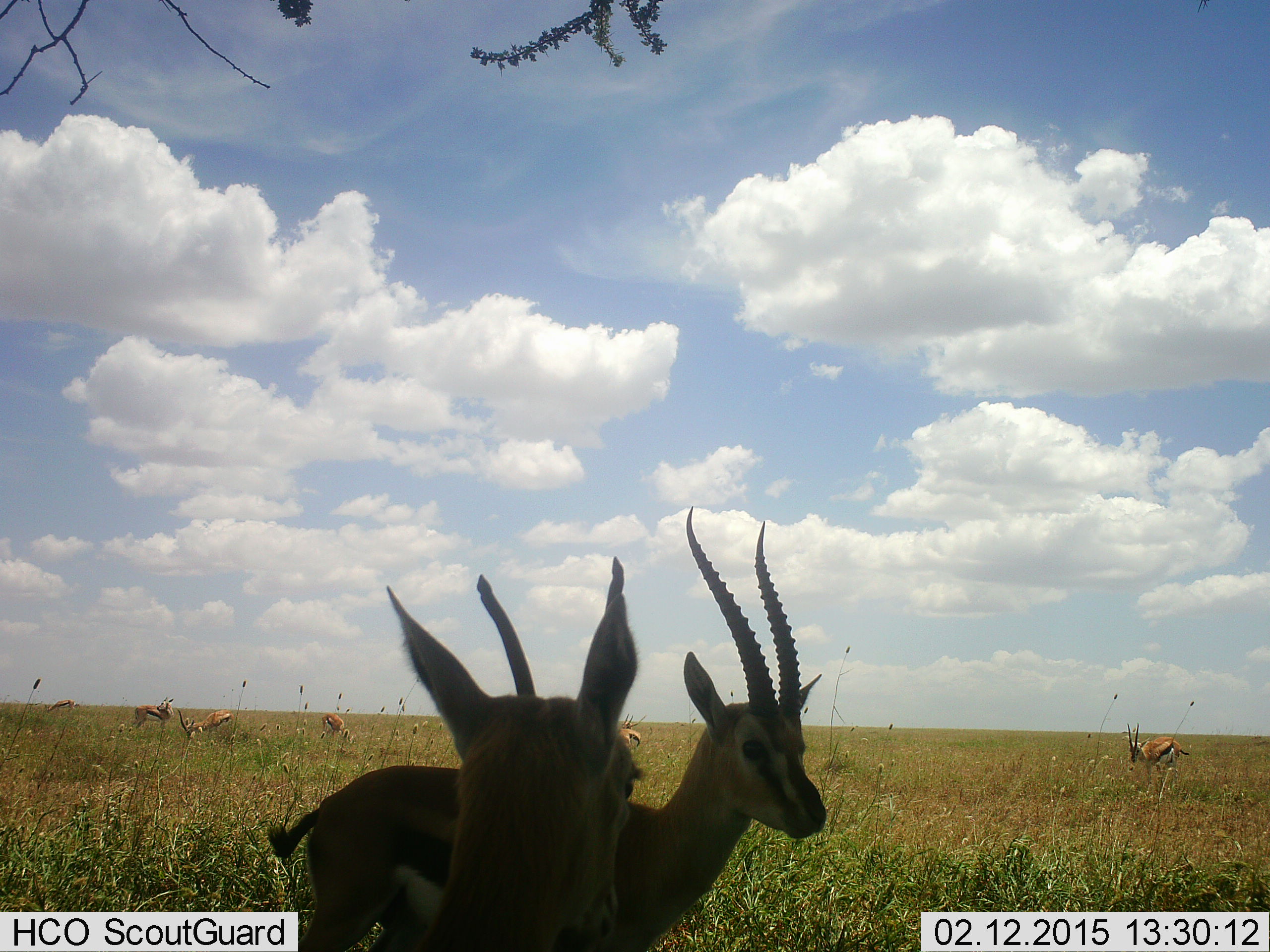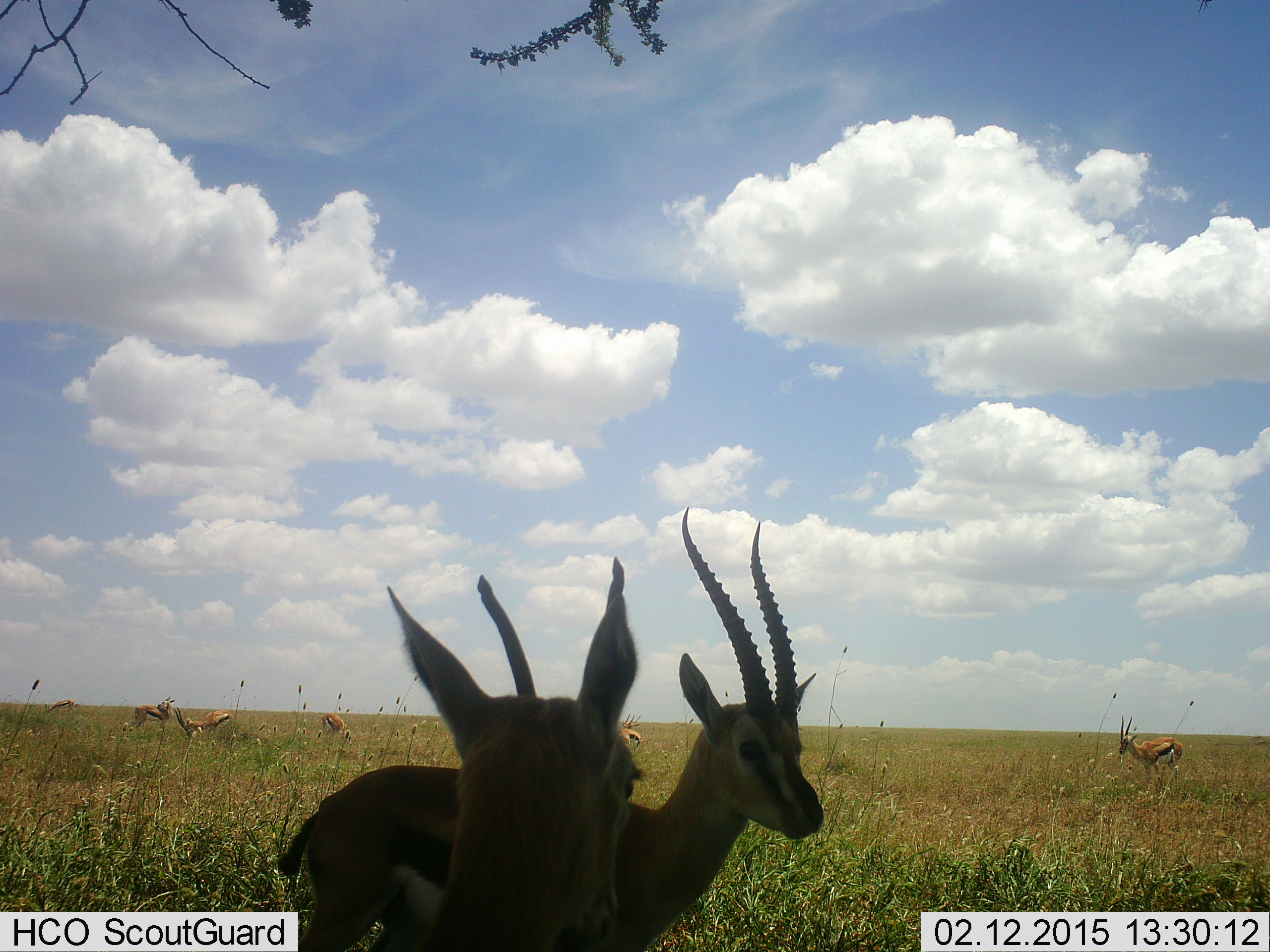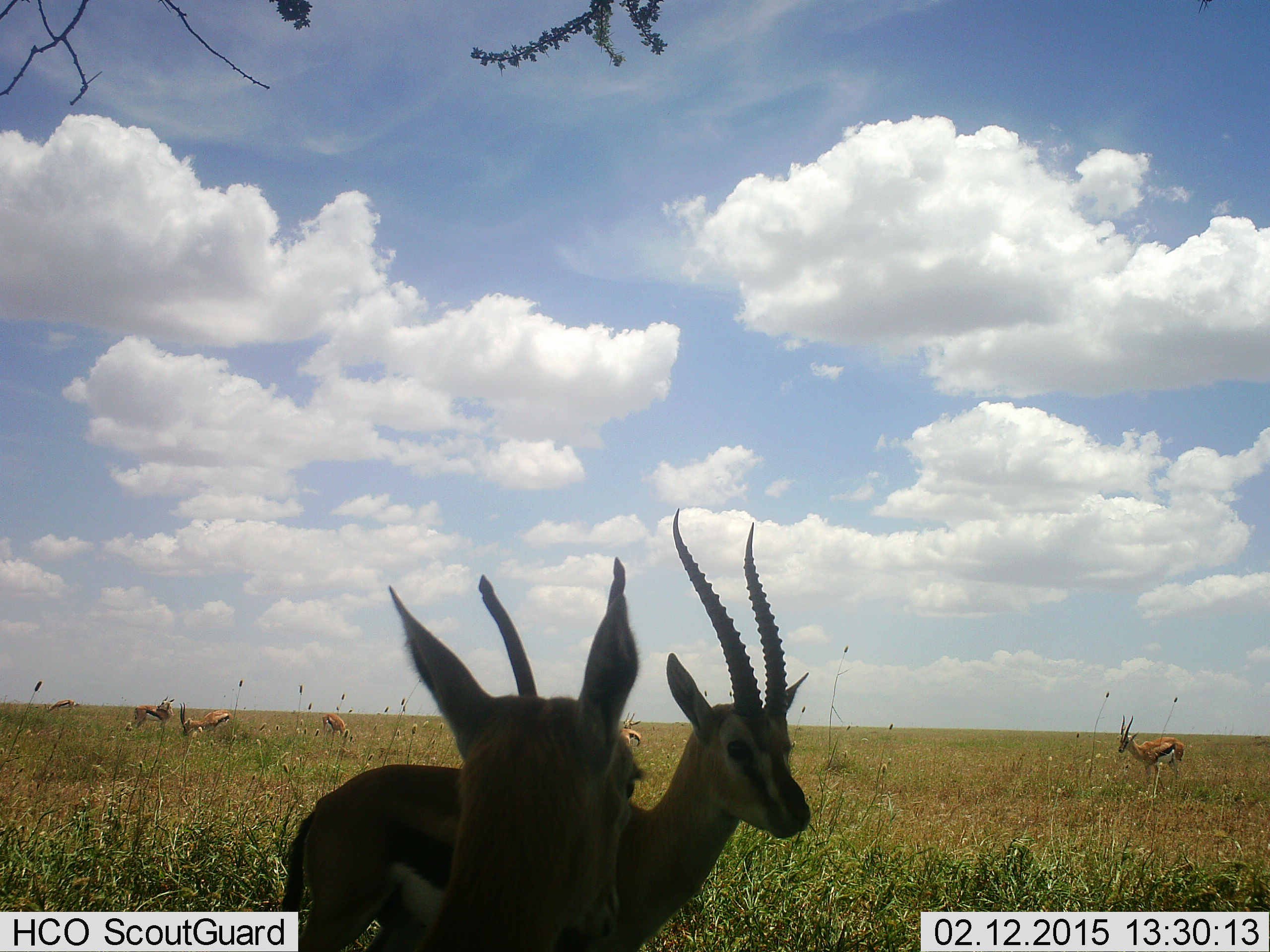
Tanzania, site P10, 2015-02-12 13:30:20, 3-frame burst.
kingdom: Animalia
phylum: Chordata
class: Mammalia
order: Artiodactyla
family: Bovidae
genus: Eudorcas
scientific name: Eudorcas thomsonii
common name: thomson's gazelle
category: gazellethomsons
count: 8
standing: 90%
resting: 10%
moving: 10%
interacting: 0%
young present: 0%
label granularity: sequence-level